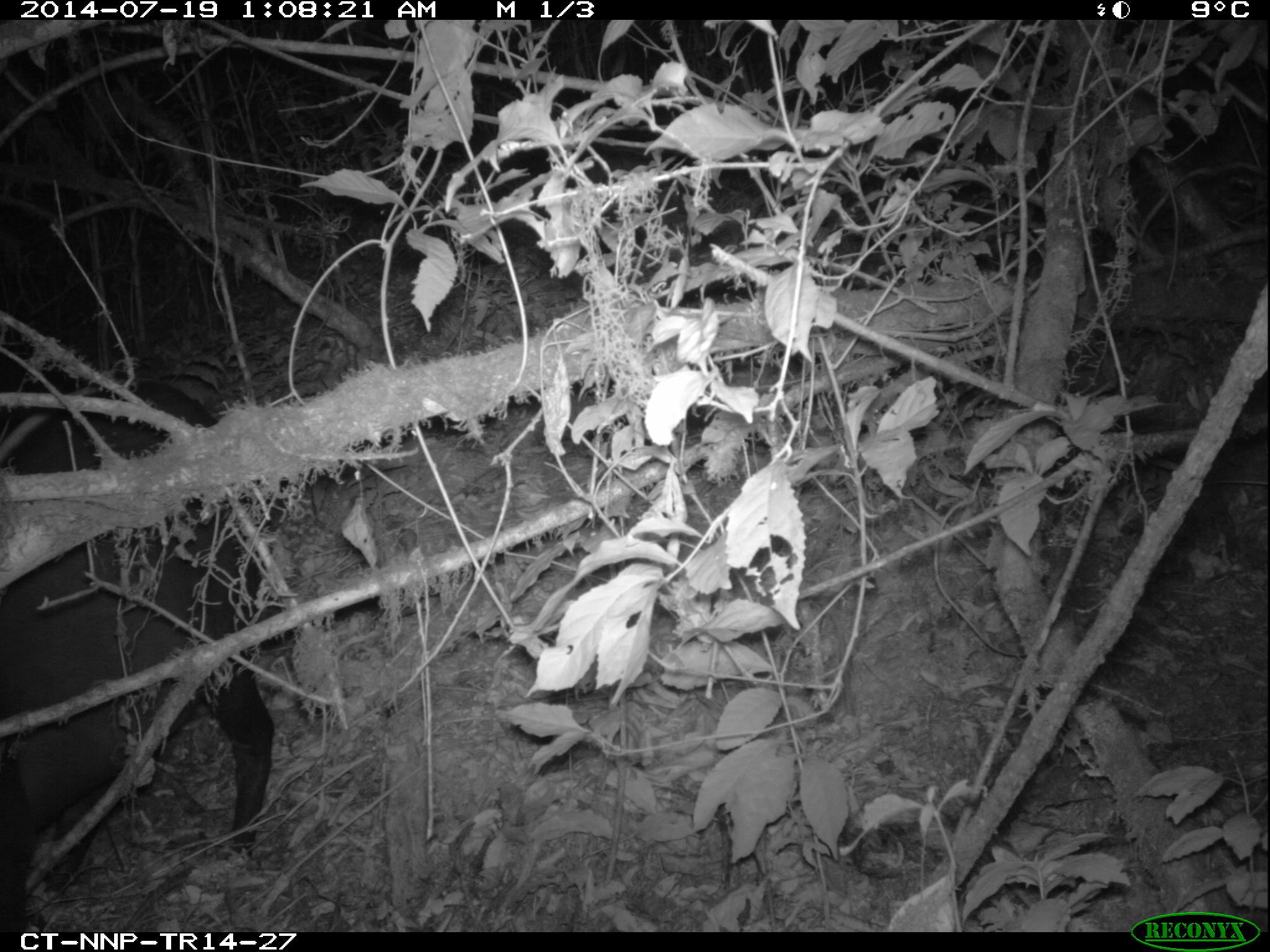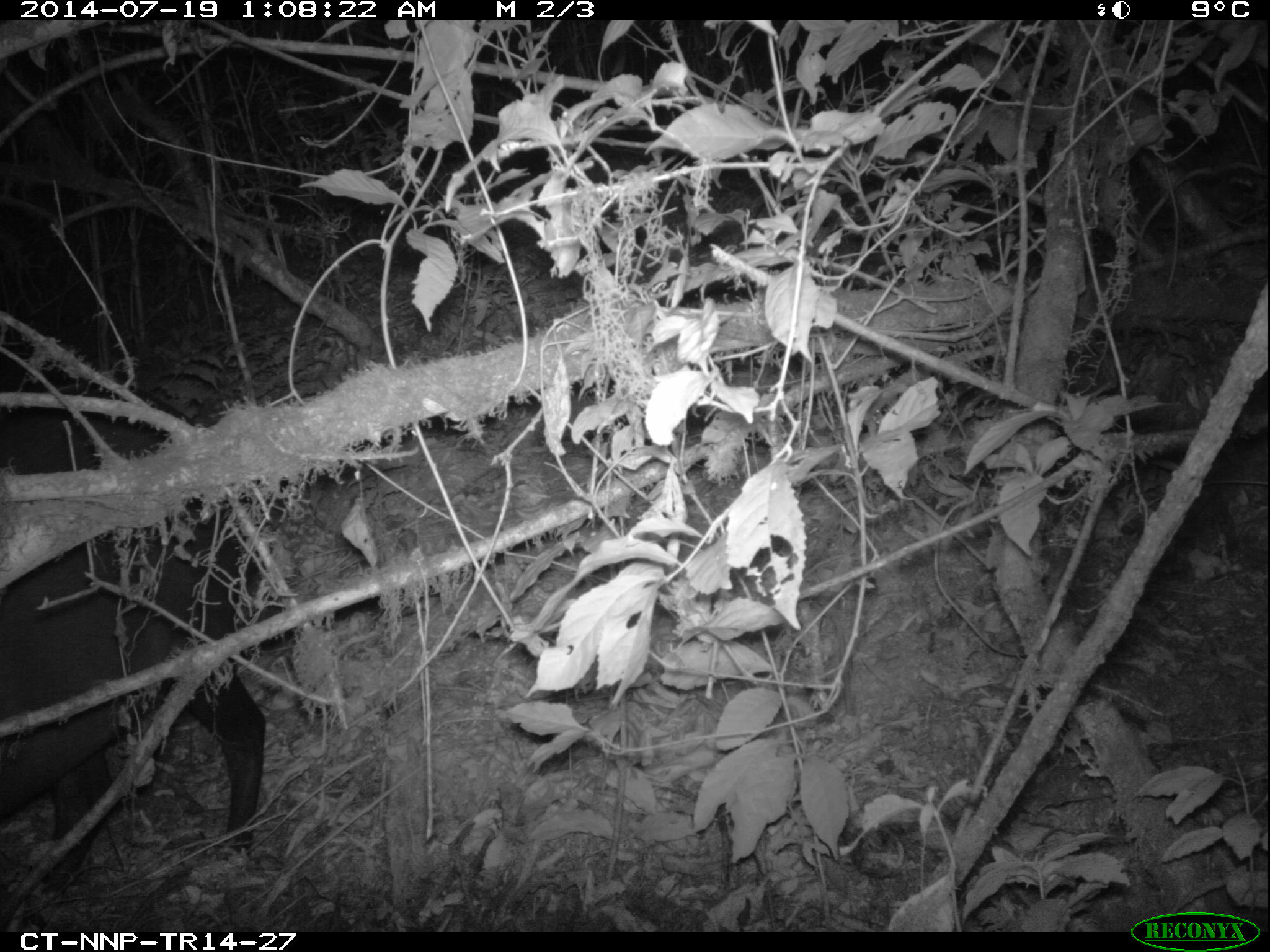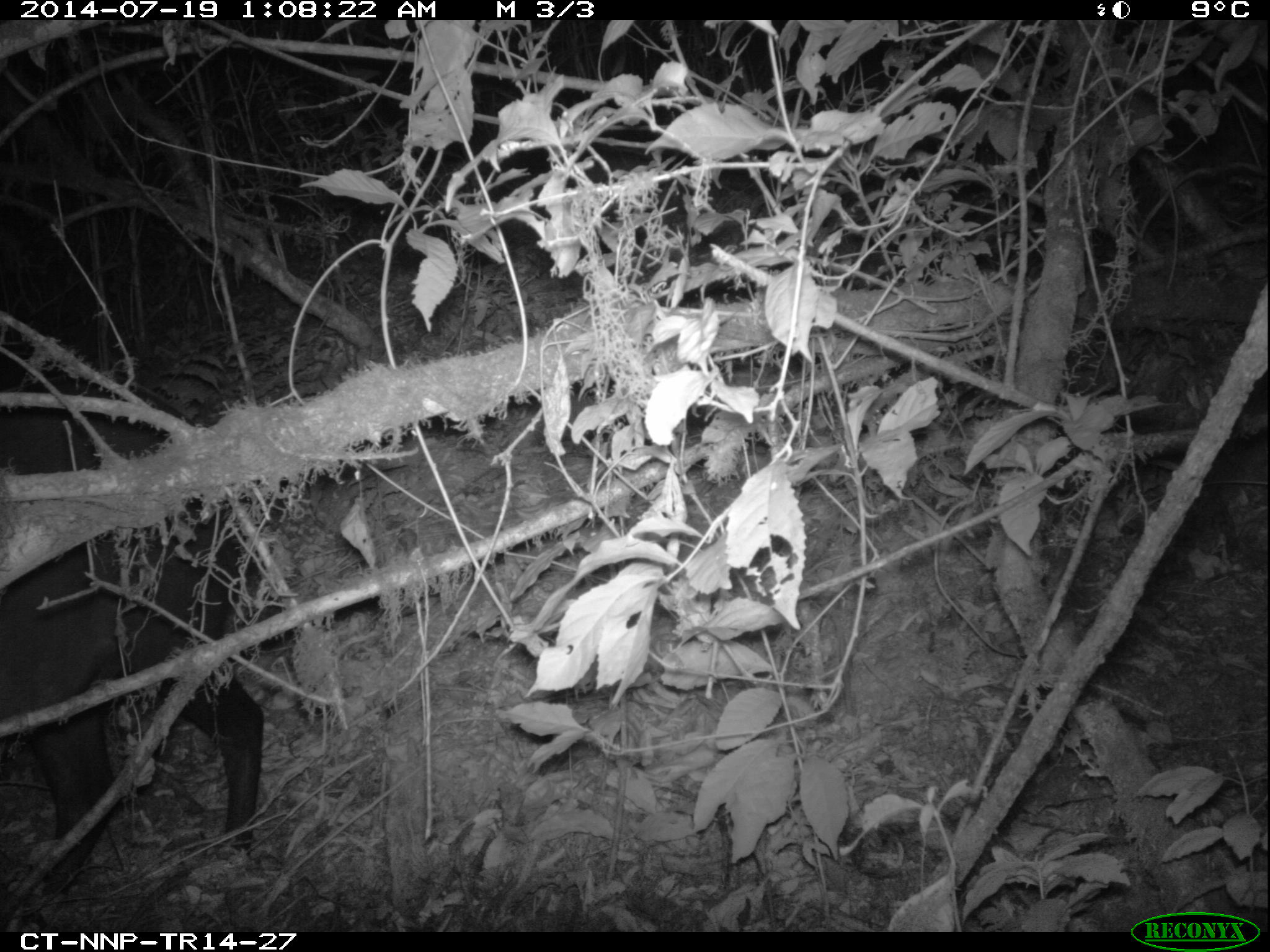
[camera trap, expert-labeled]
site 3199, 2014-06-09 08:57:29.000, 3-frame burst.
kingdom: Animalia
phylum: Chordata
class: Mammalia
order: Artiodactyla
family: Bovidae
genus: Cephalophus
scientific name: Cephalophus silvicultor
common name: light-backed duiker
Cephalophus silvicultor (light-backed duiker), count 1.